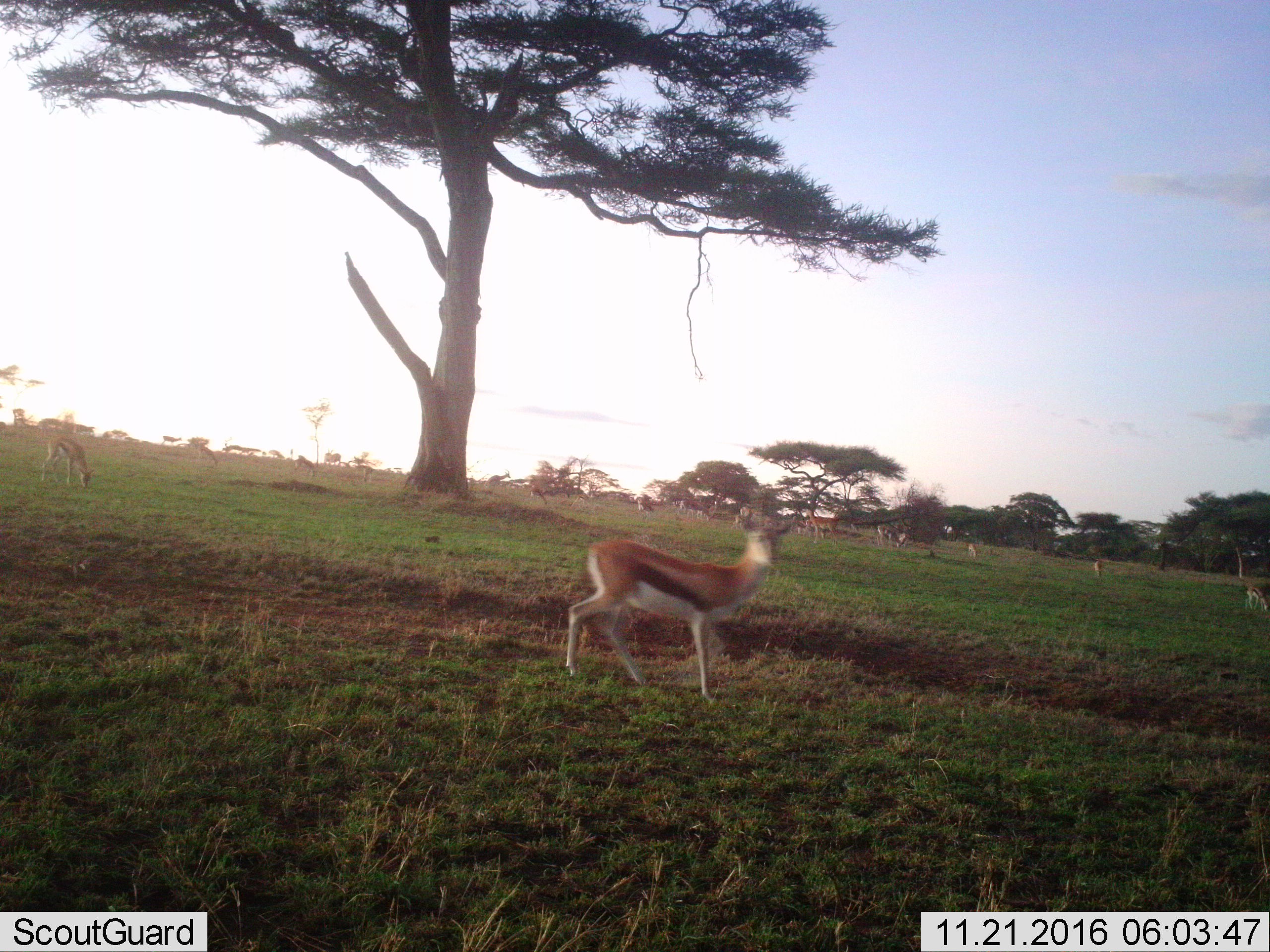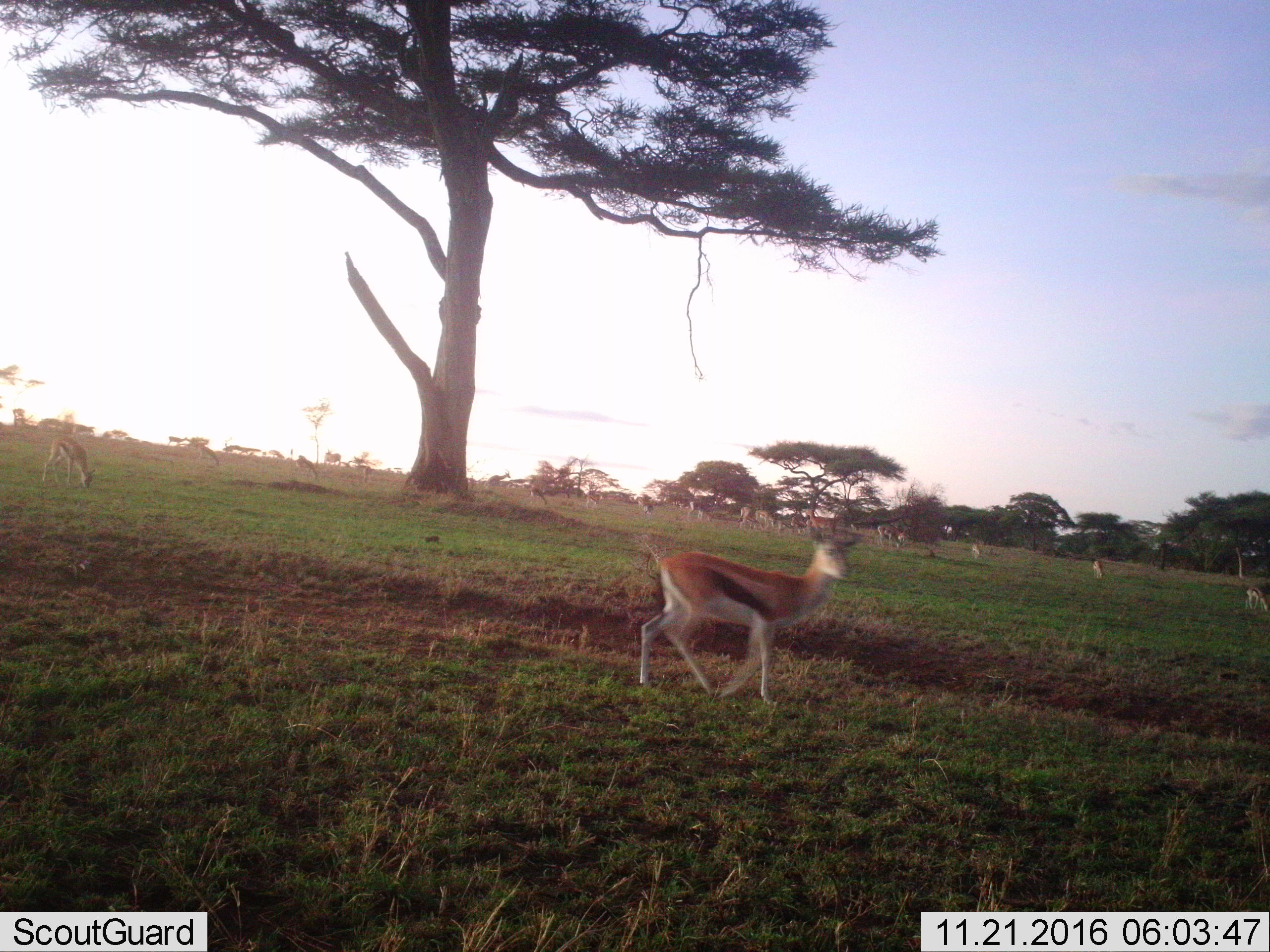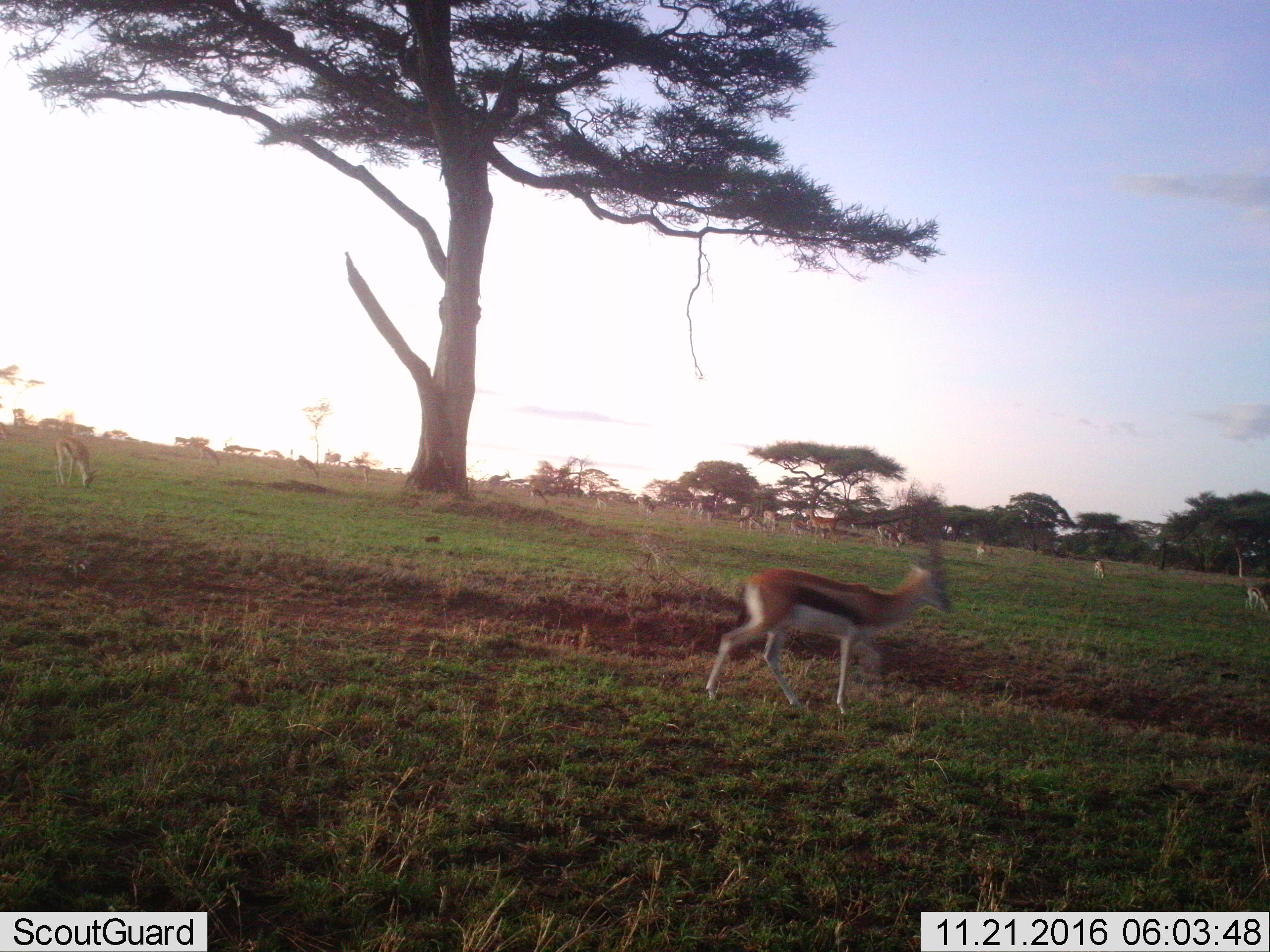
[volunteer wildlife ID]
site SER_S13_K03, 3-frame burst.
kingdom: Animalia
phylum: Chordata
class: Mammalia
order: Artiodactyla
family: Bovidae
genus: Eudorcas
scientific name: Eudorcas thomsonii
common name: thomson's gazelle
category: gazellethomsons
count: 11-50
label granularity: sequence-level